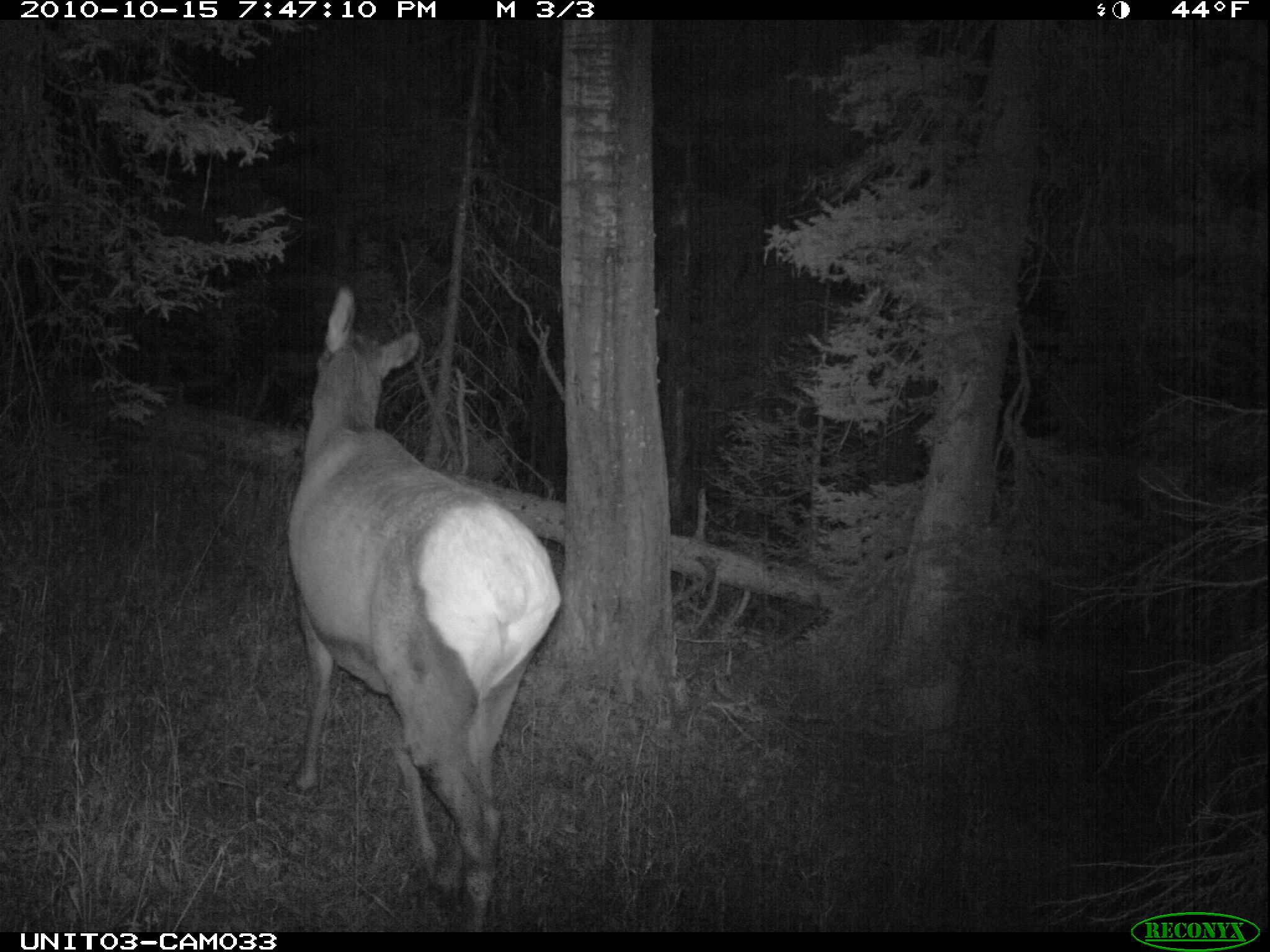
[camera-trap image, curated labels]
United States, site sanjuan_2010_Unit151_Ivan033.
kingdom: Animalia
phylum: Chordata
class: Mammalia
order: Artiodactyla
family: Cervidae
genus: Cervus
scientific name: Cervus elaphus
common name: red deer